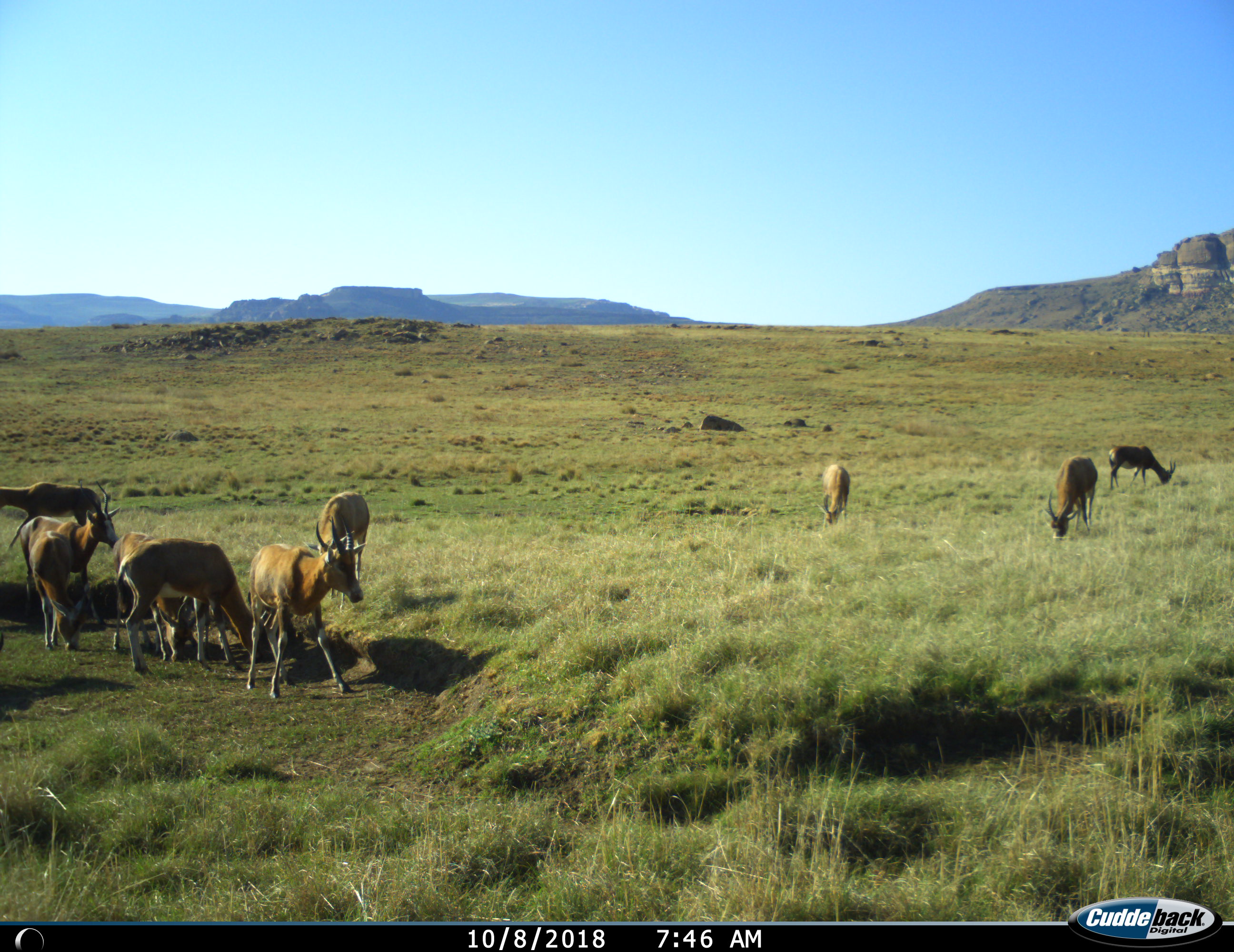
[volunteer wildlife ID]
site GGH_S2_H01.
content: unidentified animal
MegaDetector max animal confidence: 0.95